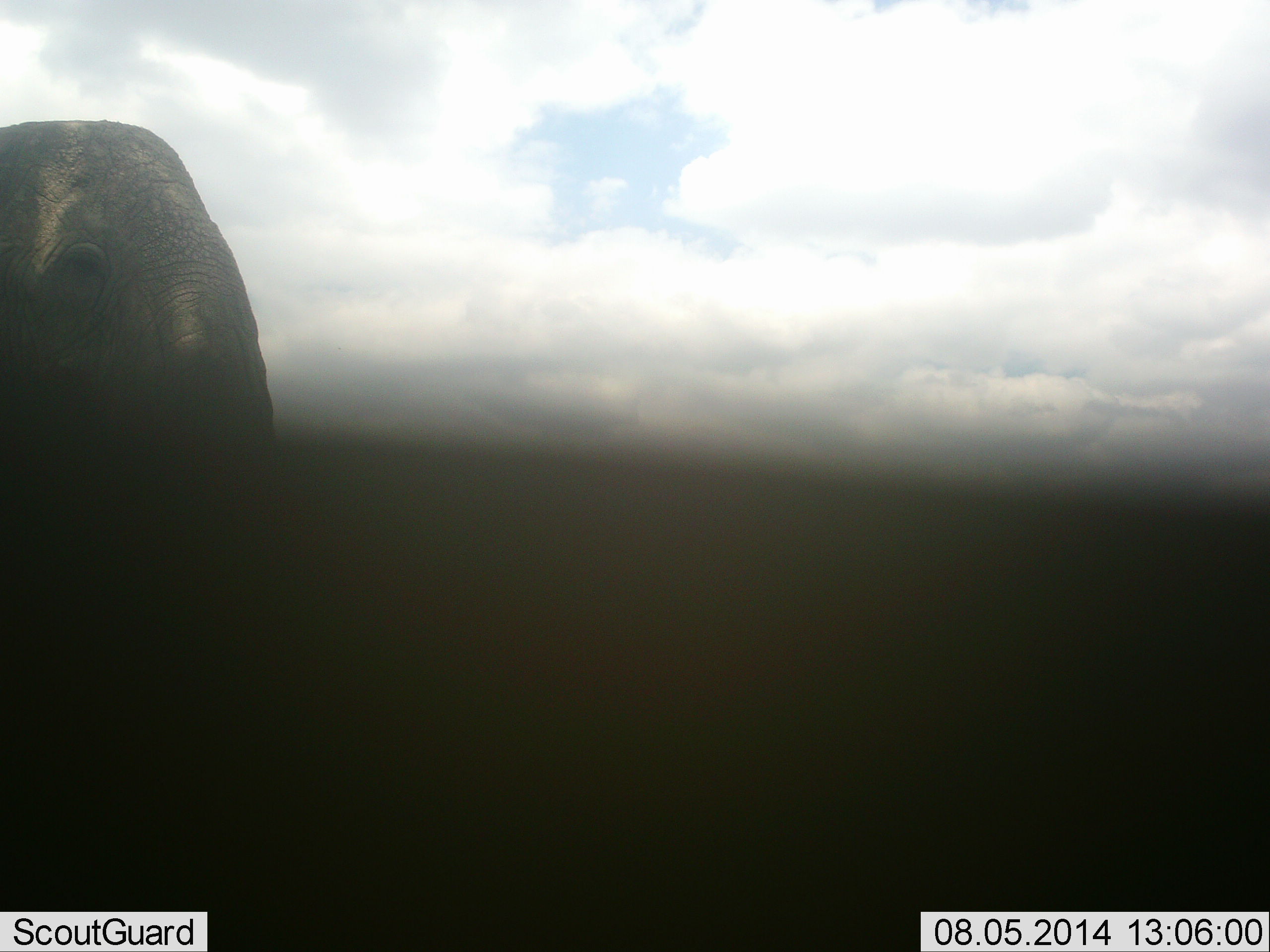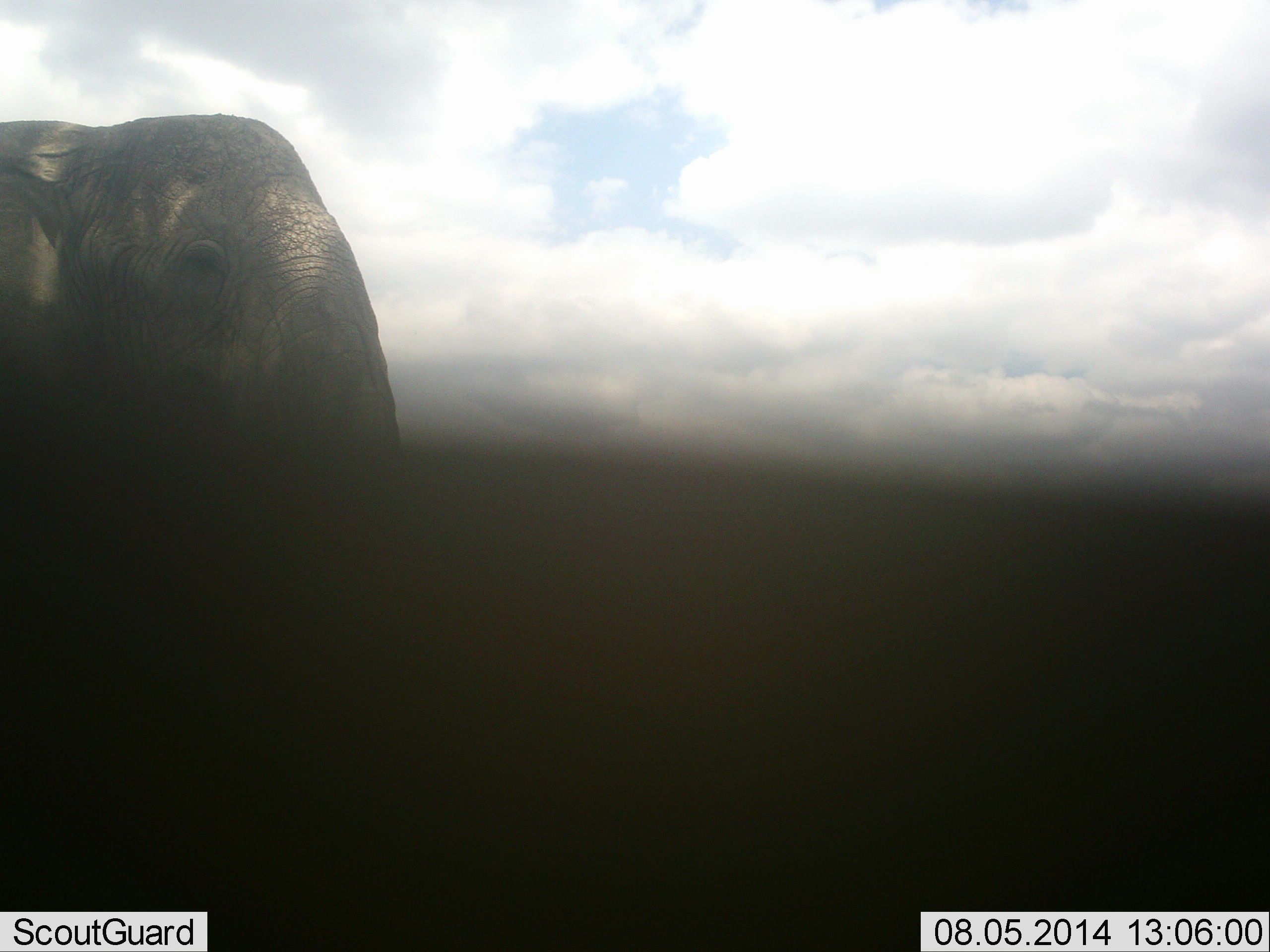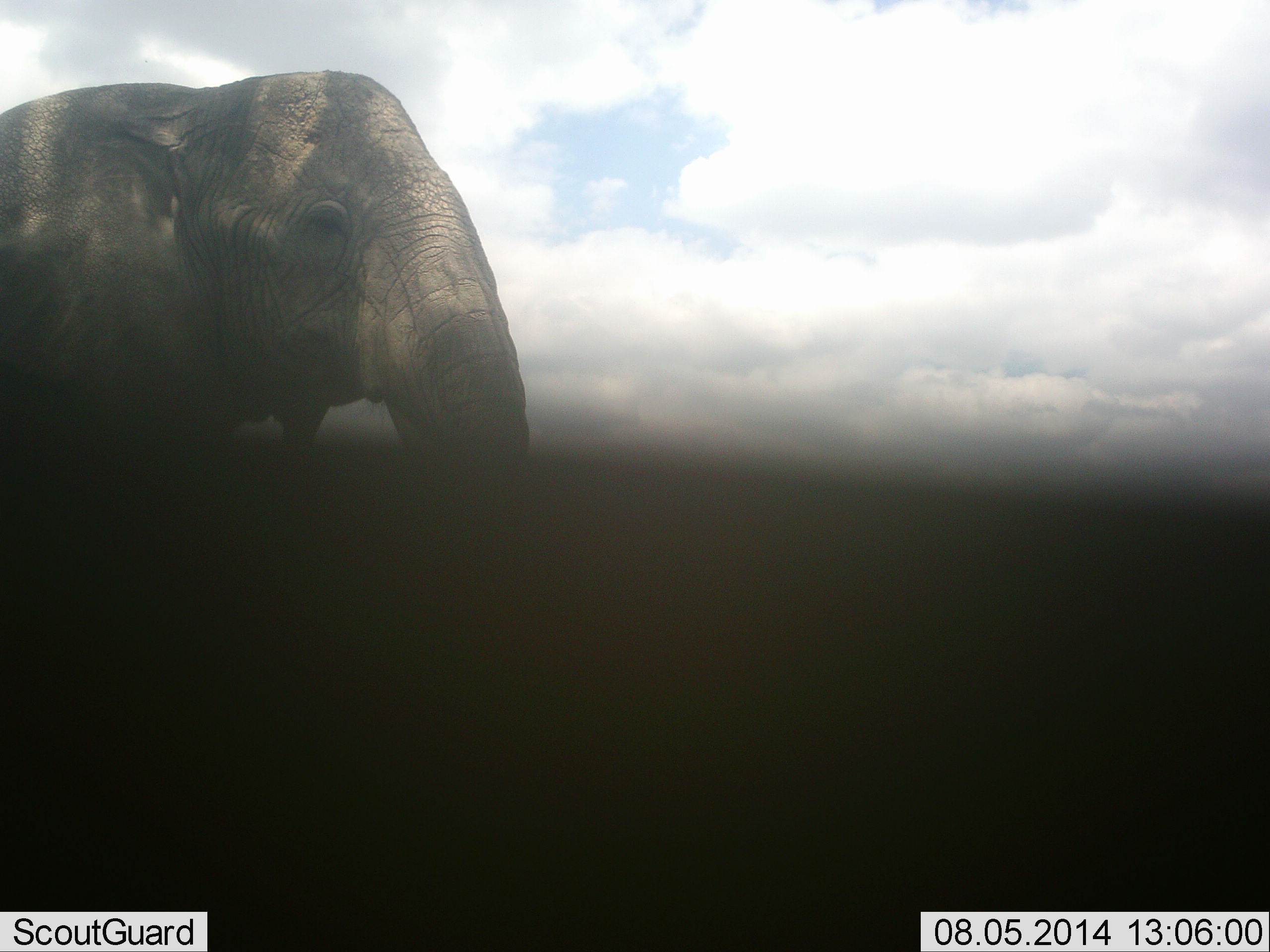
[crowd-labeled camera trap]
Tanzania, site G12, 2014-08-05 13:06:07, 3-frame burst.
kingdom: Animalia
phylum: Chordata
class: Mammalia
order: Proboscidea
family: Elephantidae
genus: Loxodonta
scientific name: Loxodonta africana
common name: african bush elephant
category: elephant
Elephant (african bush elephant) (Loxodonta africana), count 1. Behavior (volunteer vote fractions): standing 10%, resting 0%, moving 90%, interacting 0%. Young present (vote fraction): 0%. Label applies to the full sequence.